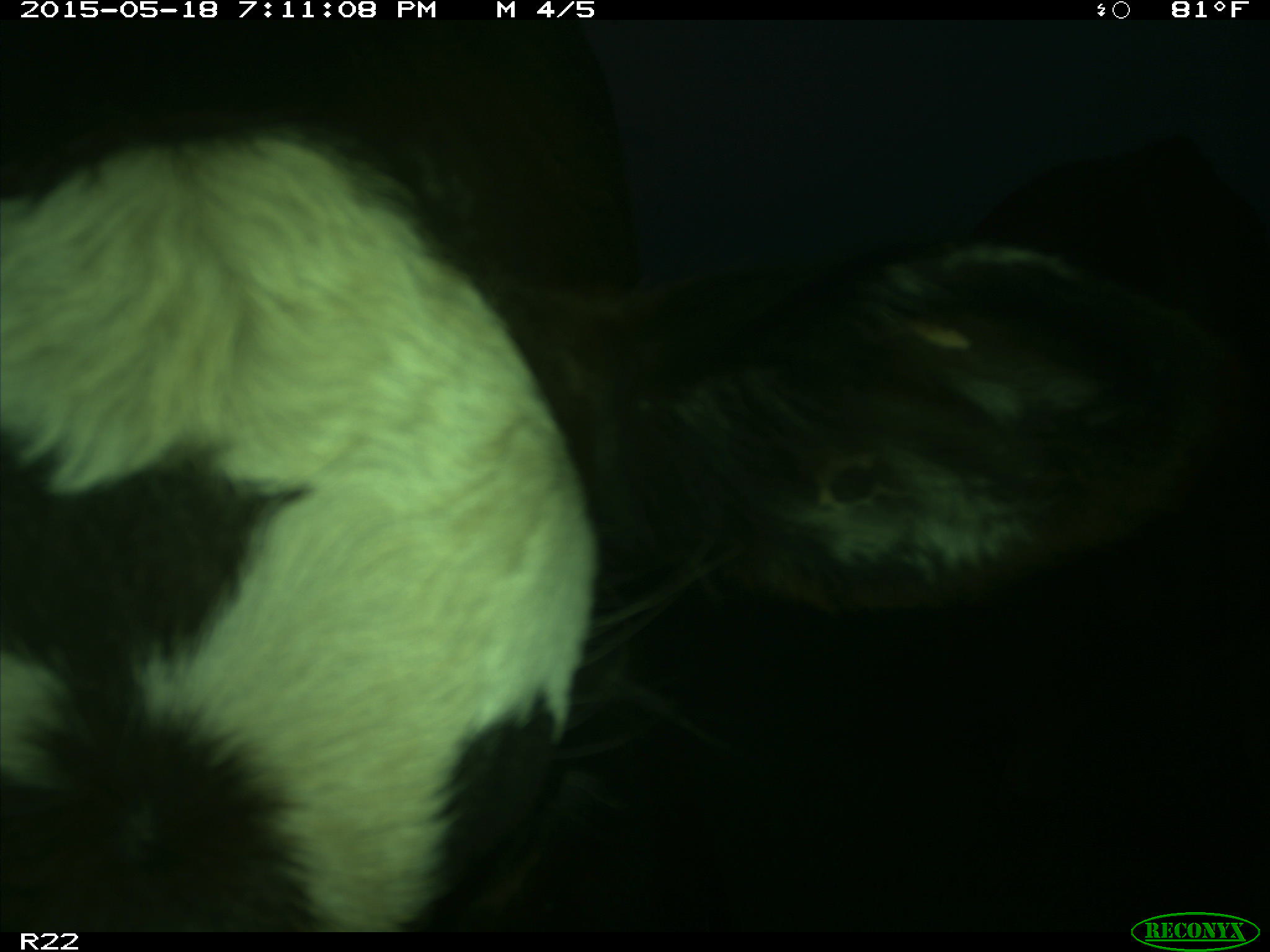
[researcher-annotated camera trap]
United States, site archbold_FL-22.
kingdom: Animalia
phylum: Chordata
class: Mammalia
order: Artiodactyla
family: Bovidae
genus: Bos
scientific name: Bos taurus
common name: domestic cow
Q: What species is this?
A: Bos taurus (domestic cow).